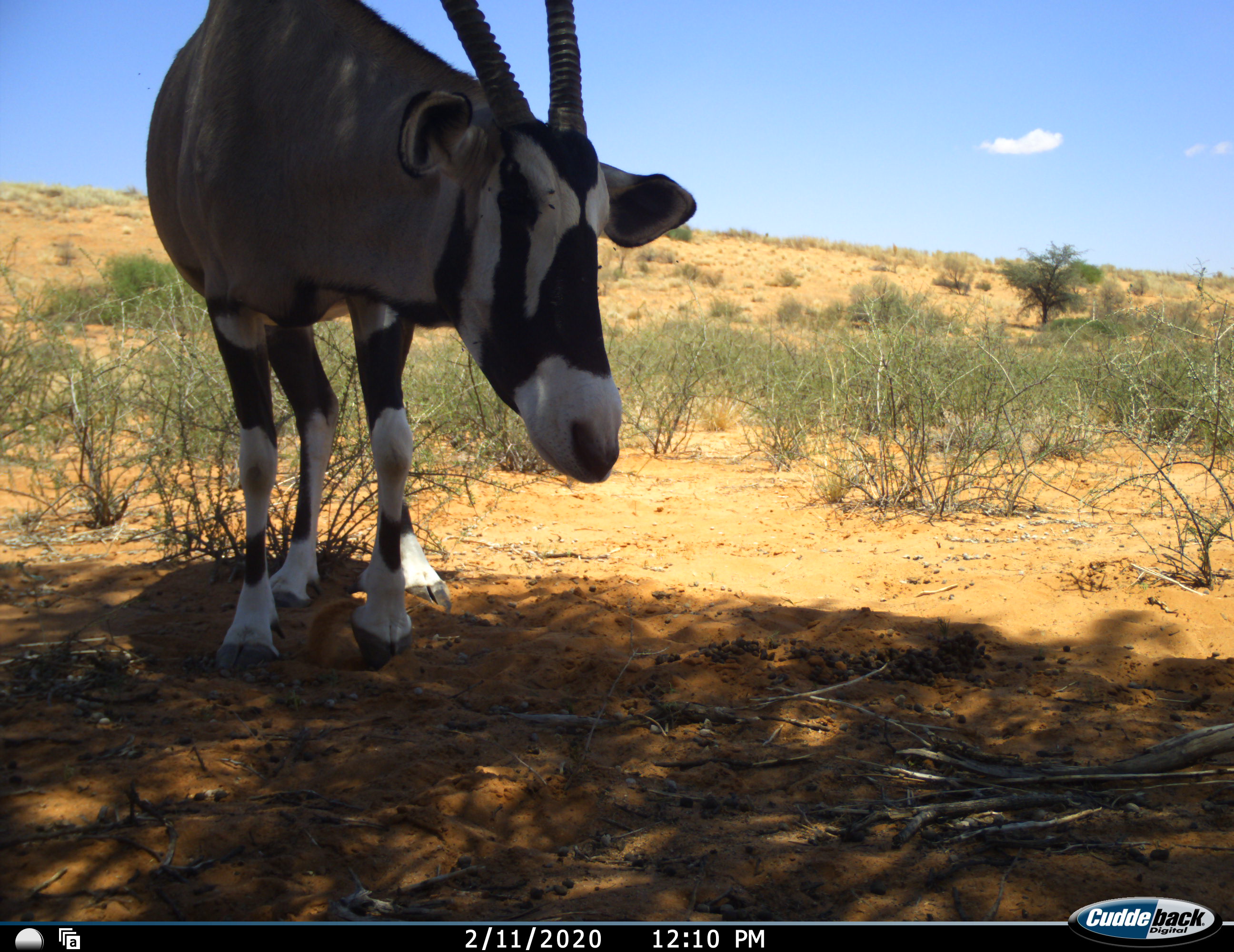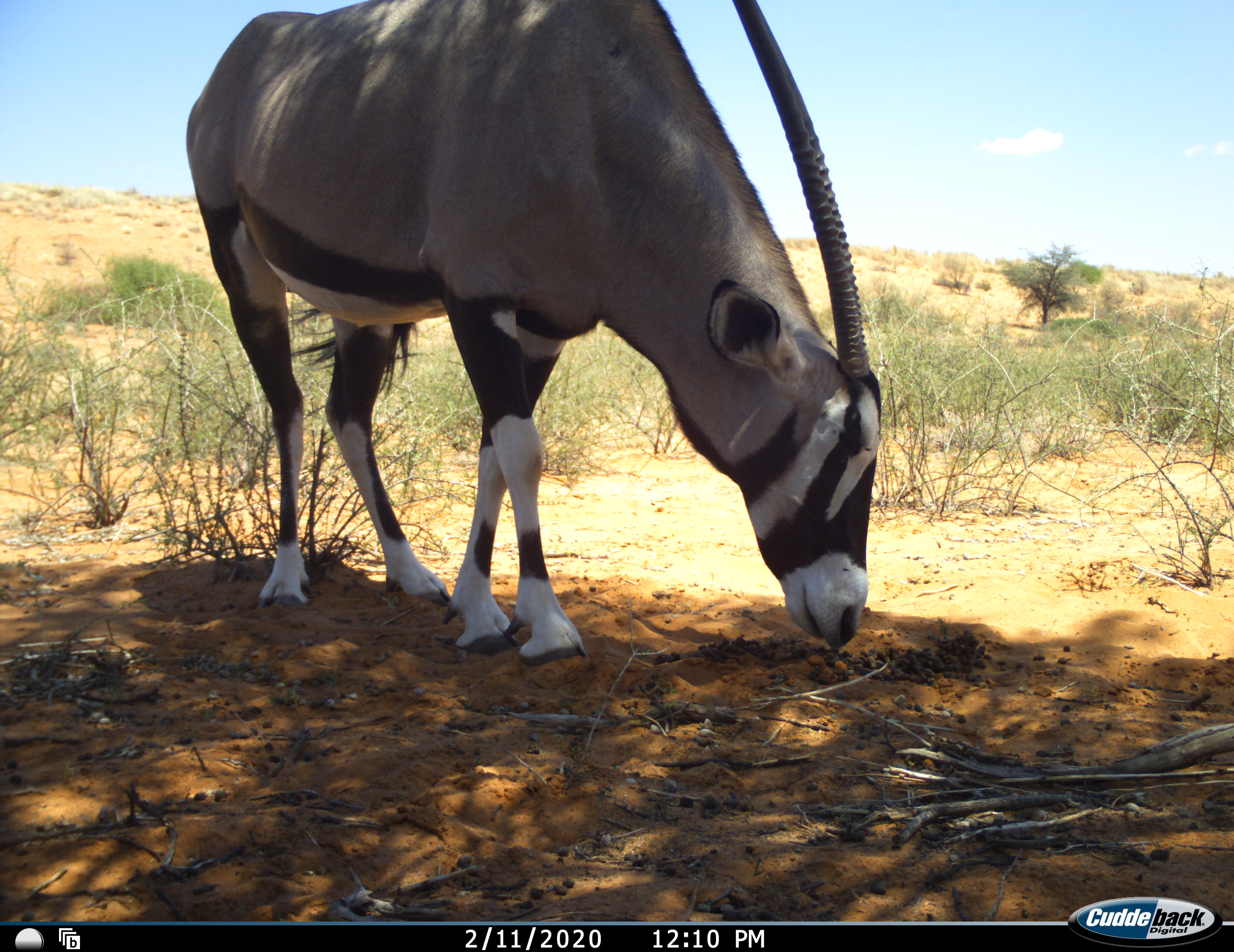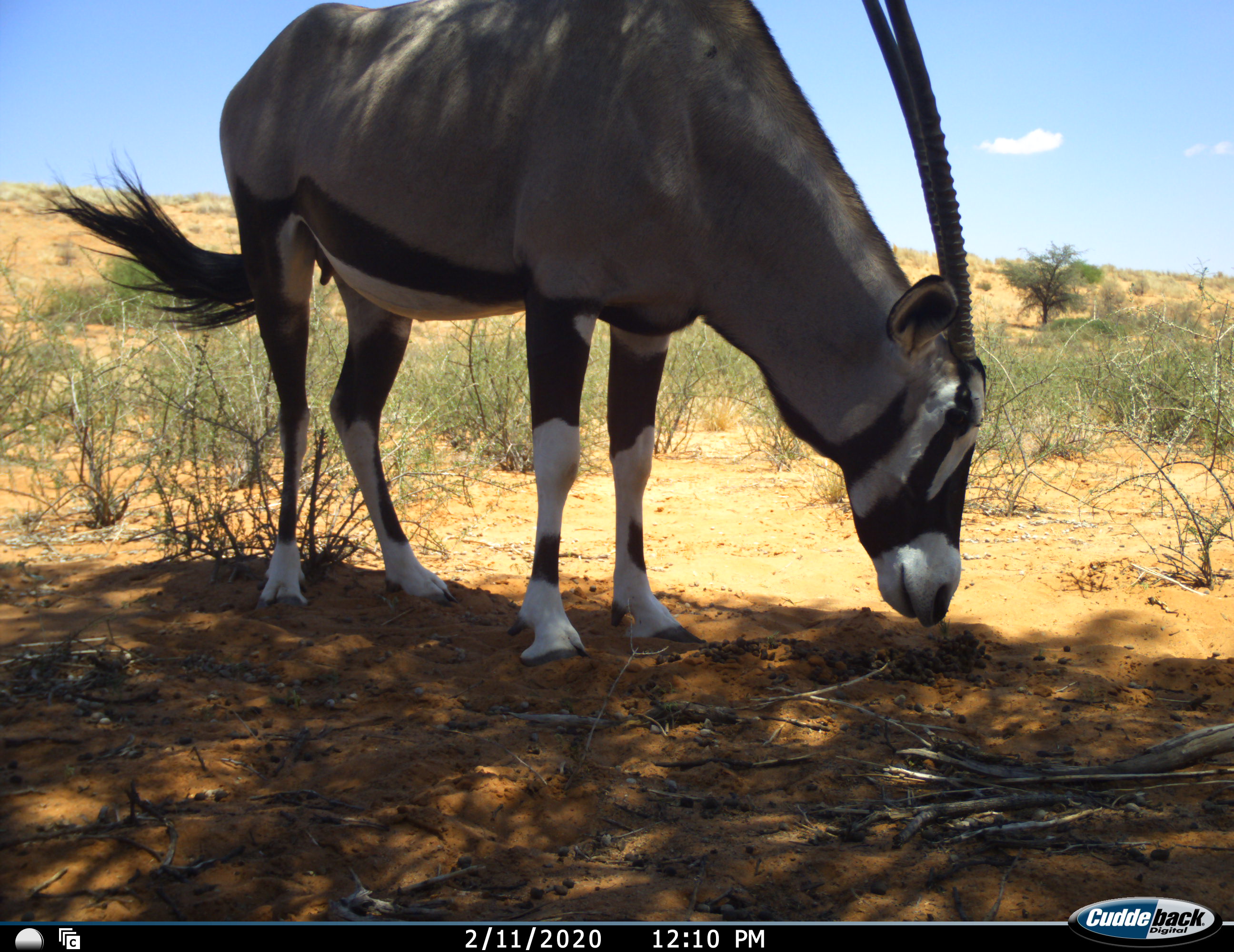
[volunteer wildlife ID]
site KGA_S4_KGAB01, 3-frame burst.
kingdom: Animalia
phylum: Chordata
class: Mammalia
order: Artiodactyla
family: Bovidae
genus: Oryx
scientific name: Oryx gazella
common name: gemsbok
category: oryx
Oryx (gemsbok) (Oryx gazella), count 1. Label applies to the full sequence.